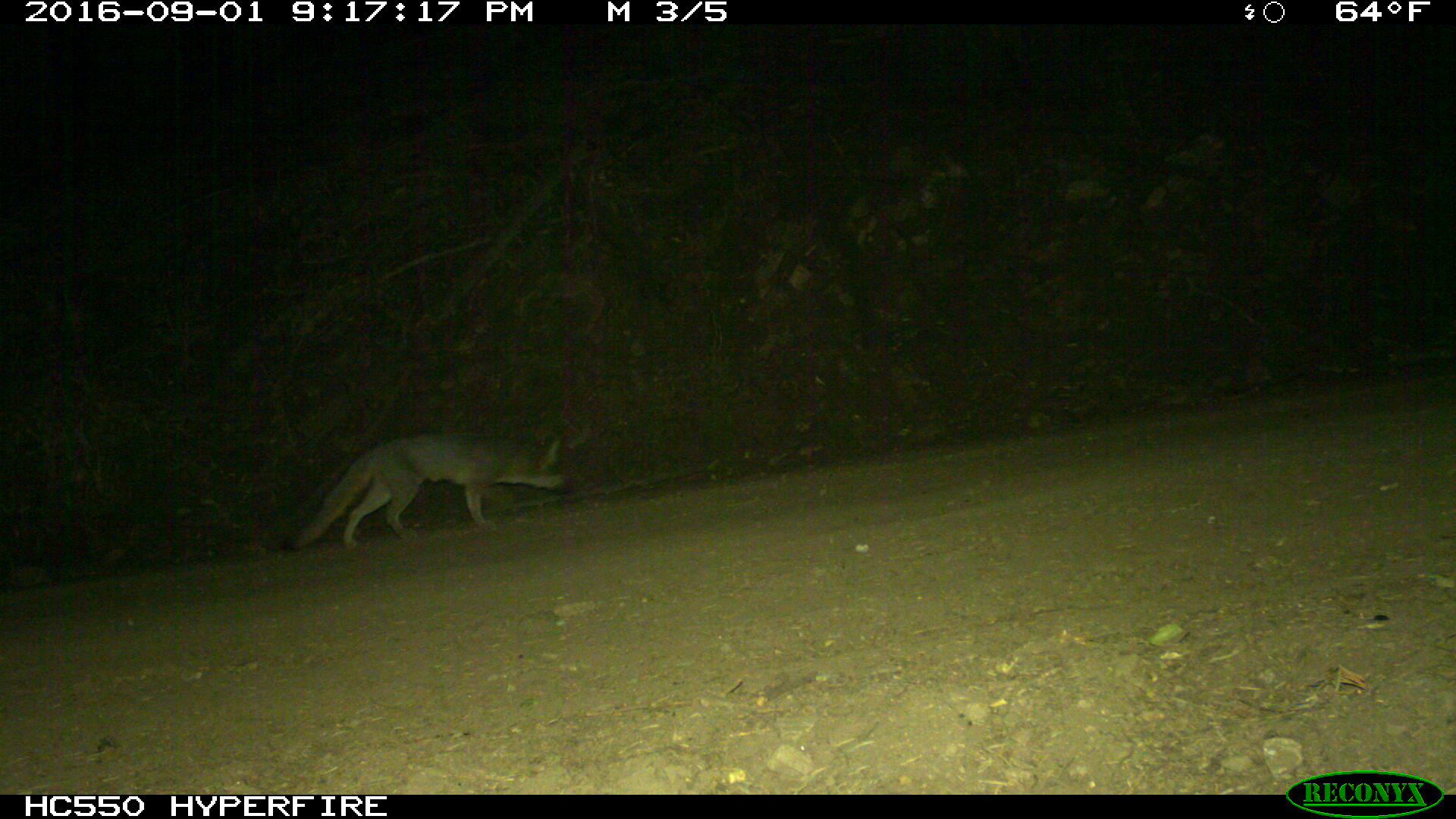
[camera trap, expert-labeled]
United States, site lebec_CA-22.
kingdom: Animalia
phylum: Chordata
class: Mammalia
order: Carnivora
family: Canidae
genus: Urocyon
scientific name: Urocyon cinereoargenteus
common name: gray fox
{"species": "Urocyon cinereoargenteus (gray fox)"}